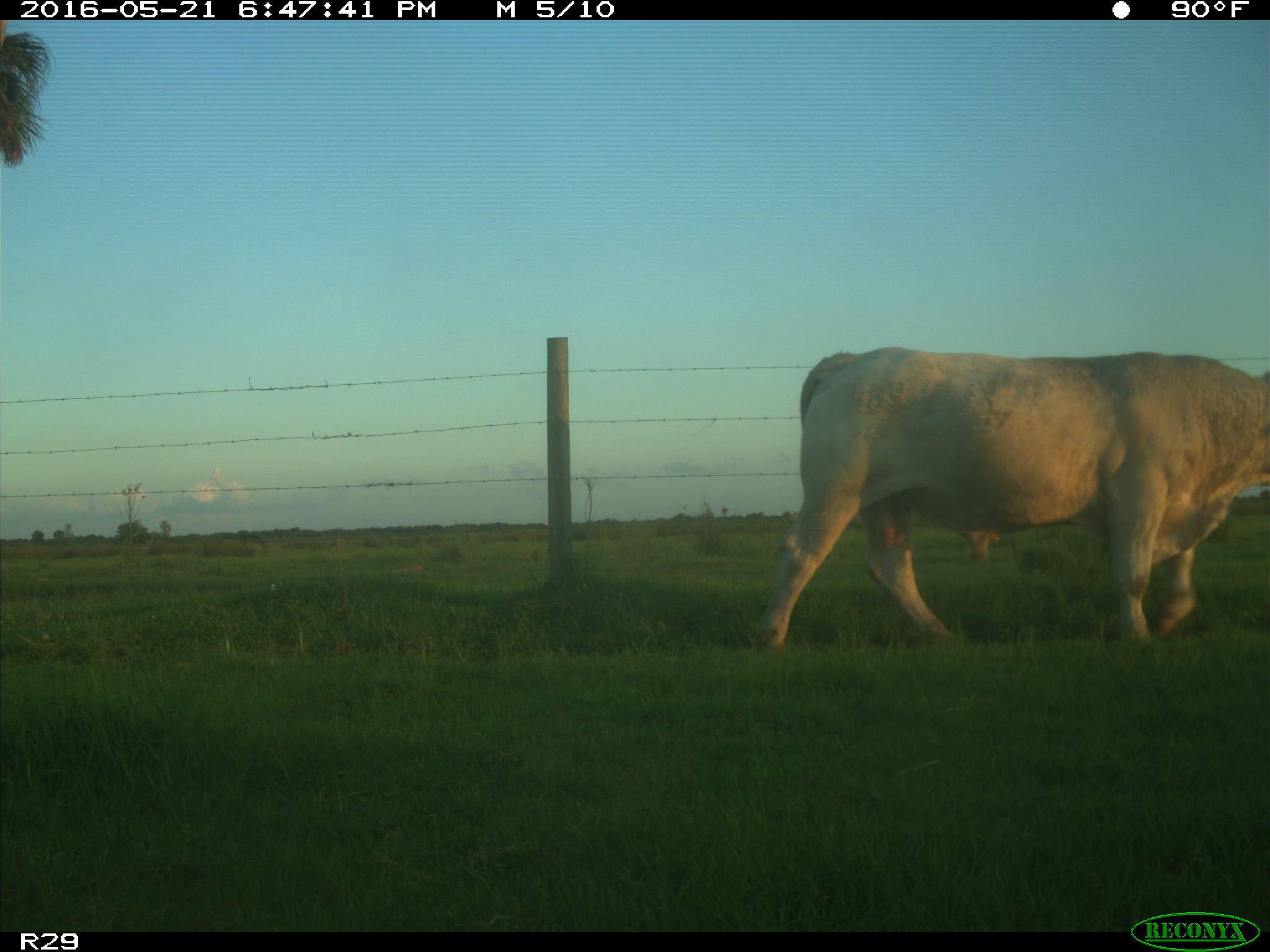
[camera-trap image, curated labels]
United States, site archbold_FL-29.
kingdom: Animalia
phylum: Chordata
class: Mammalia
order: Artiodactyla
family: Bovidae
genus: Bos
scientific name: Bos taurus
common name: domestic cow